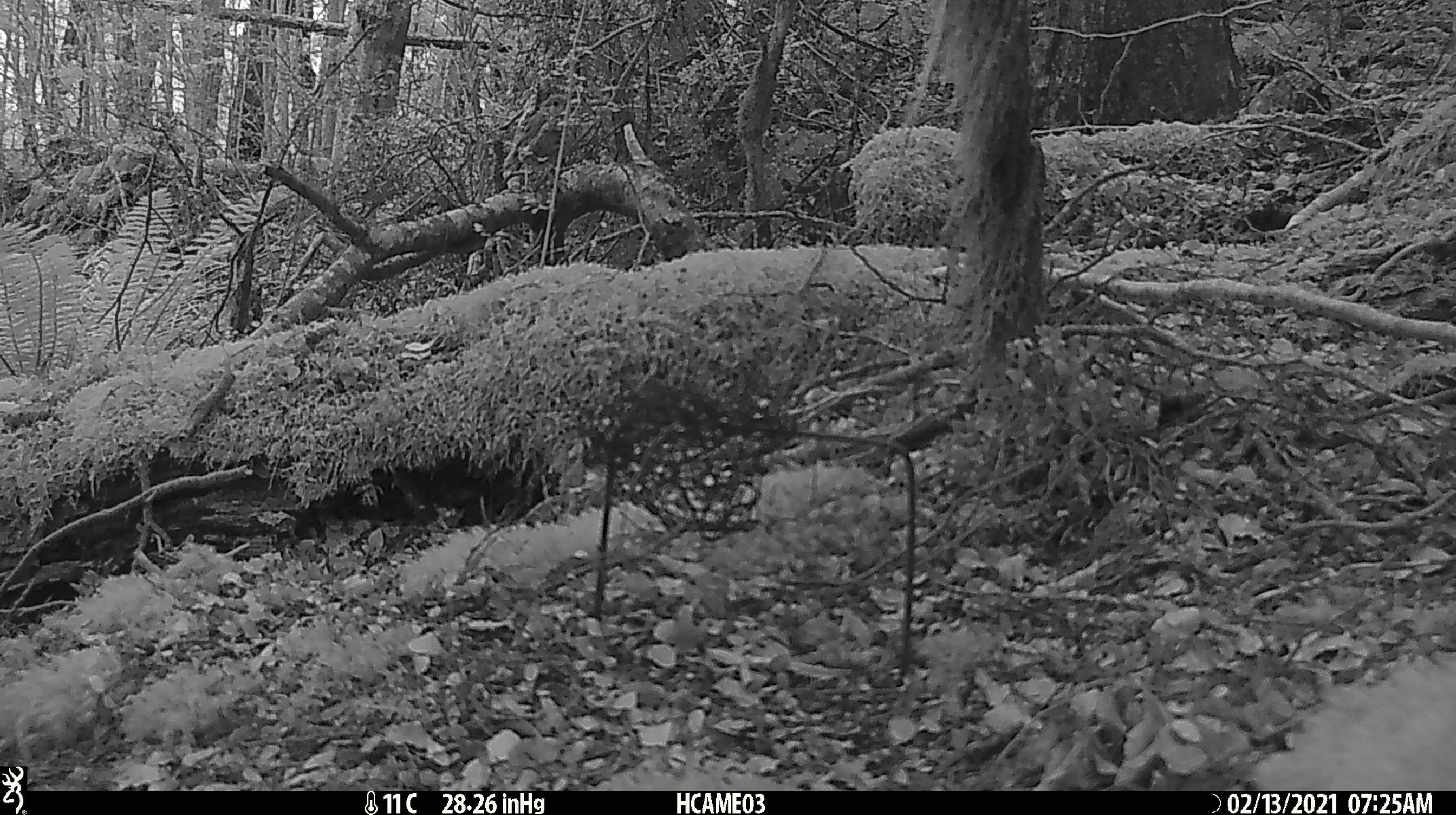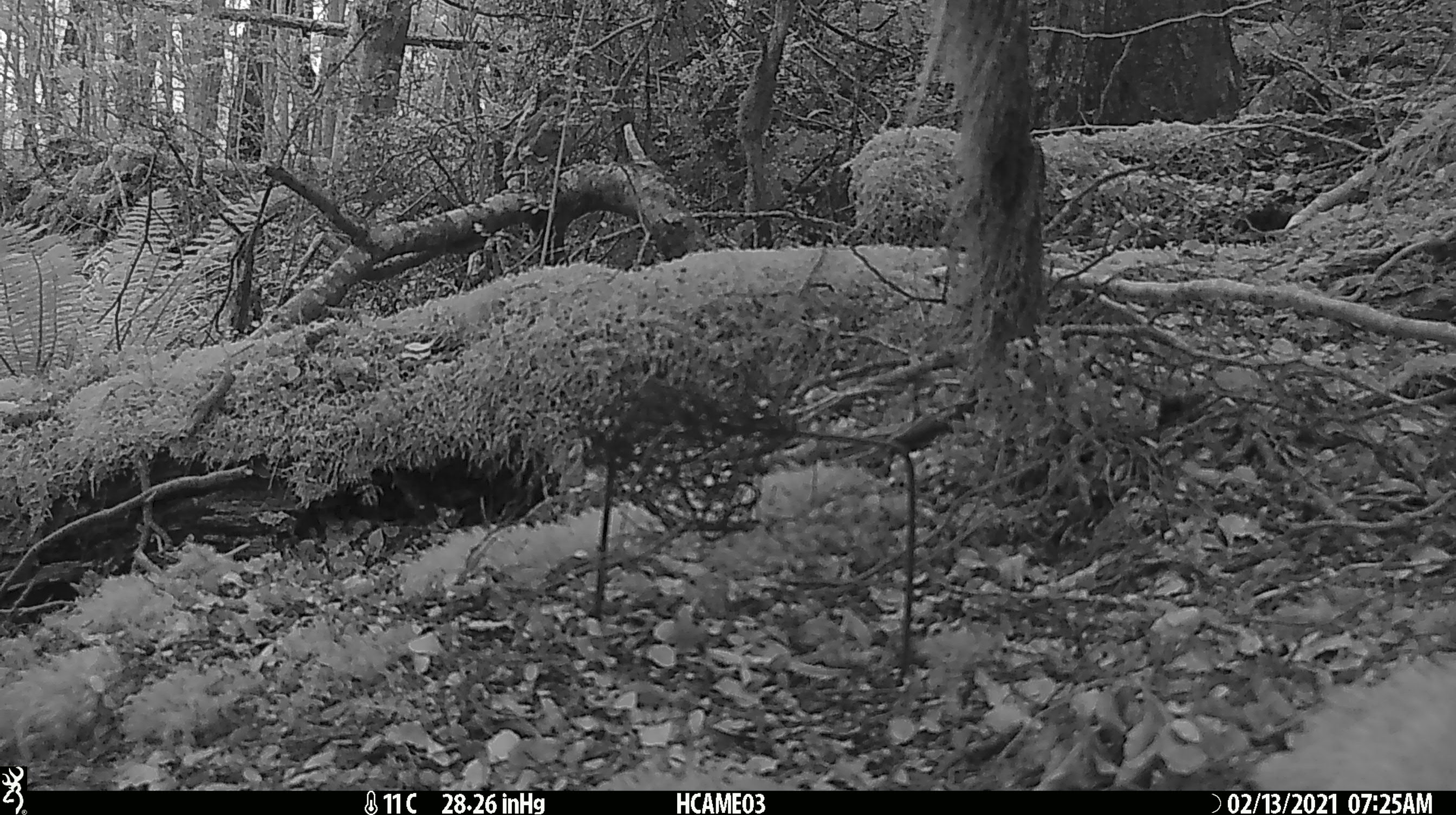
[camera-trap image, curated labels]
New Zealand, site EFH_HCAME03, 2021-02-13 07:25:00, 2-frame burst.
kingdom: Animalia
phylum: Chordata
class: Aves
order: Passeriformes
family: Turdidae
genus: Turdus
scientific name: Turdus philomelos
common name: song thrush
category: thrush